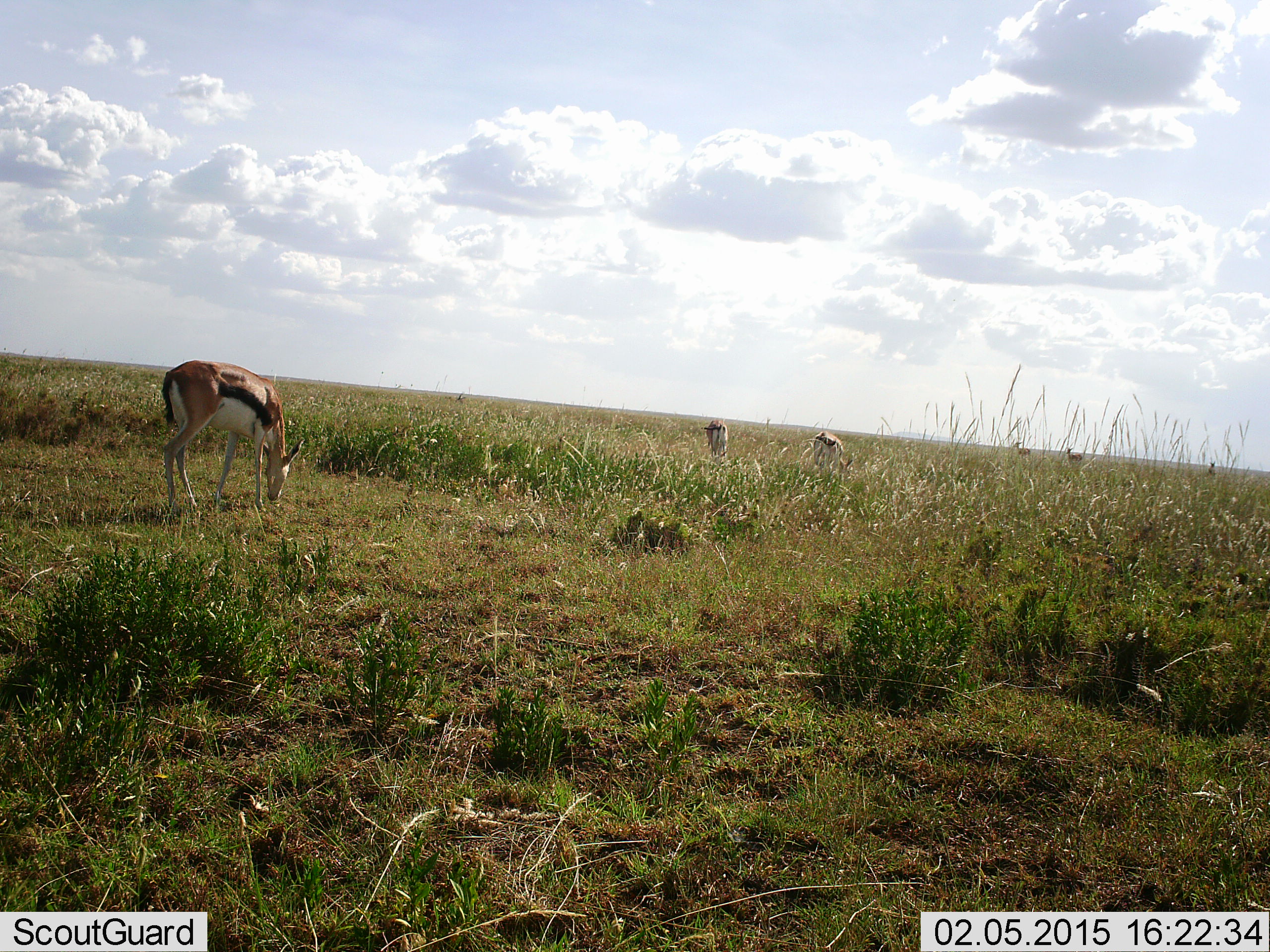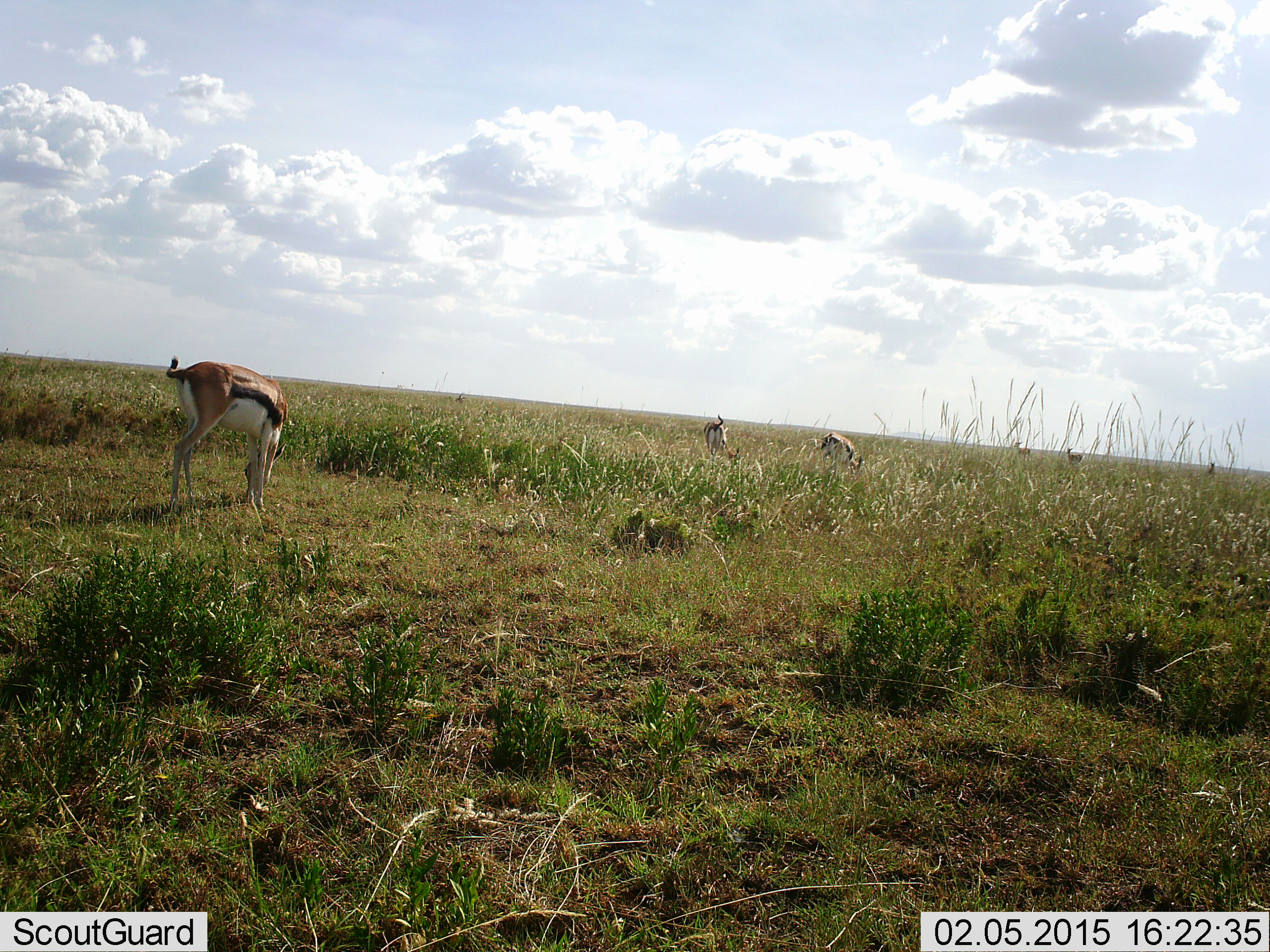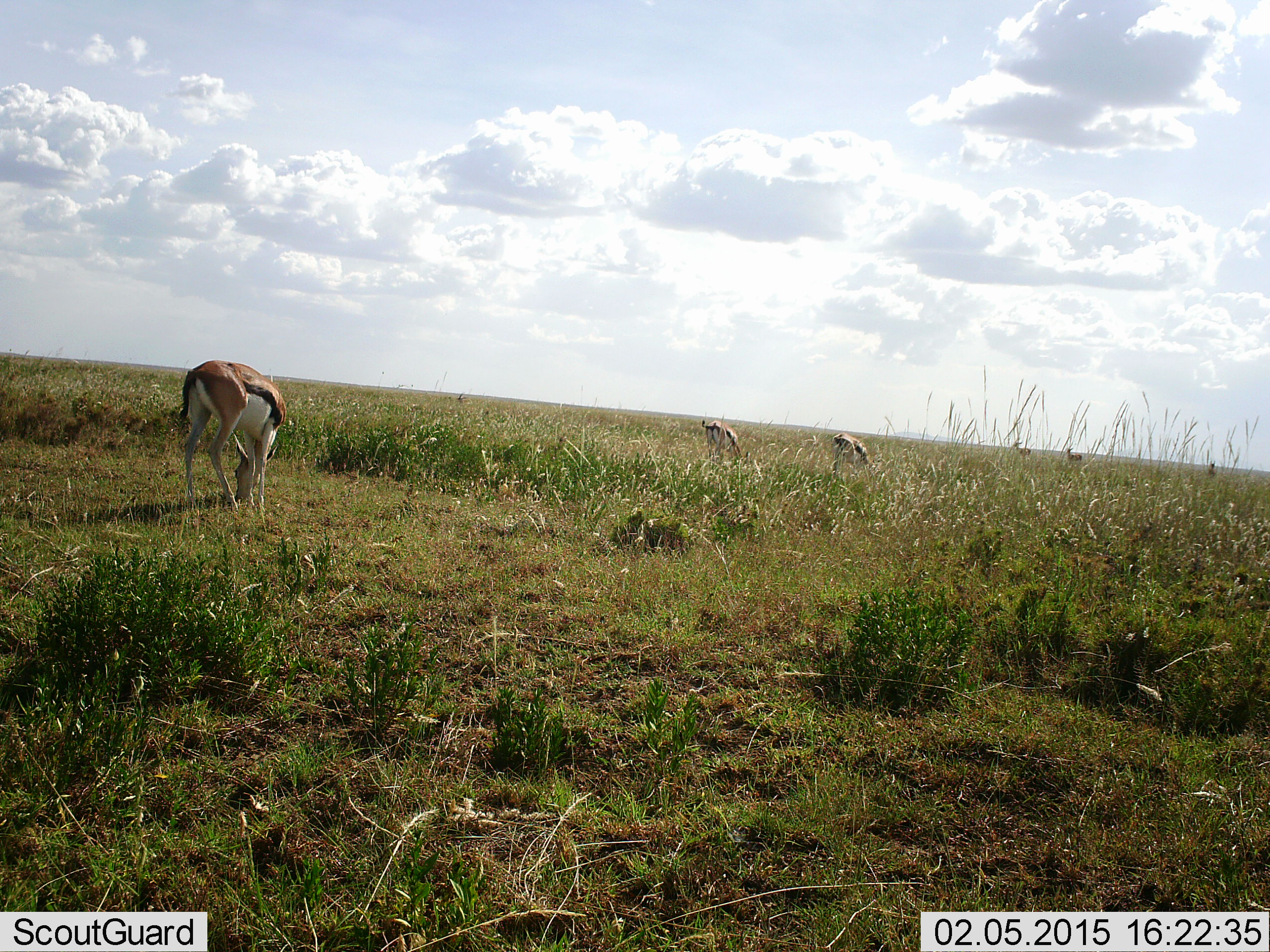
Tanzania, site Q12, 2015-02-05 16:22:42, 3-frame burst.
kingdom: Animalia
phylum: Chordata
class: Mammalia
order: Artiodactyla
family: Bovidae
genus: Eudorcas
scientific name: Eudorcas thomsonii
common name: thomson's gazelle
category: gazellethomsons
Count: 6.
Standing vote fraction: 30%.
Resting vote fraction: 0%.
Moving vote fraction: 10%.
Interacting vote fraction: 0%.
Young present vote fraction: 0%.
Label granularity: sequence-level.